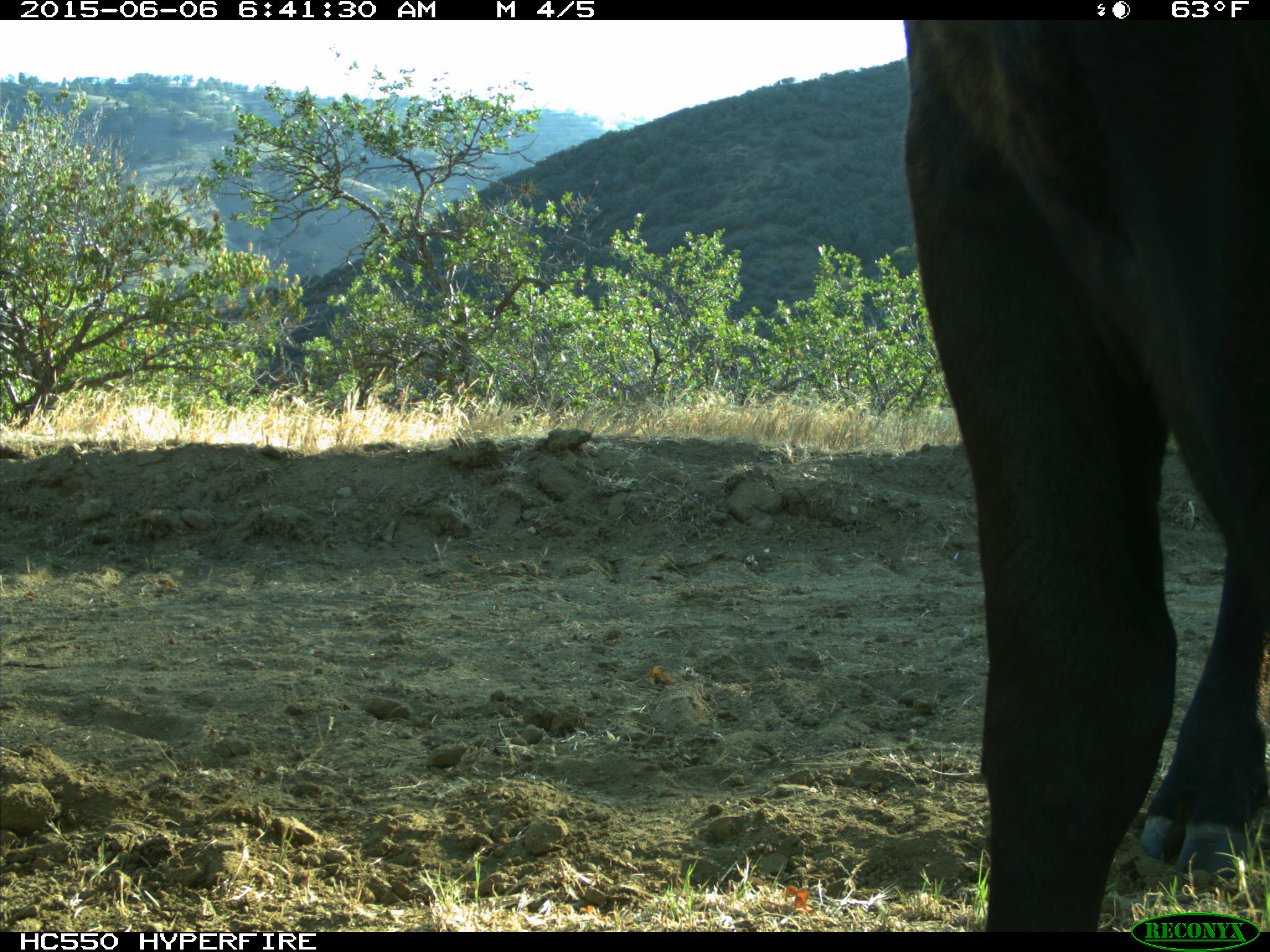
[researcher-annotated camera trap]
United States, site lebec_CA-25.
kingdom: Animalia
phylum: Chordata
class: Mammalia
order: Artiodactyla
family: Bovidae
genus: Bos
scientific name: Bos taurus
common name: domestic cow